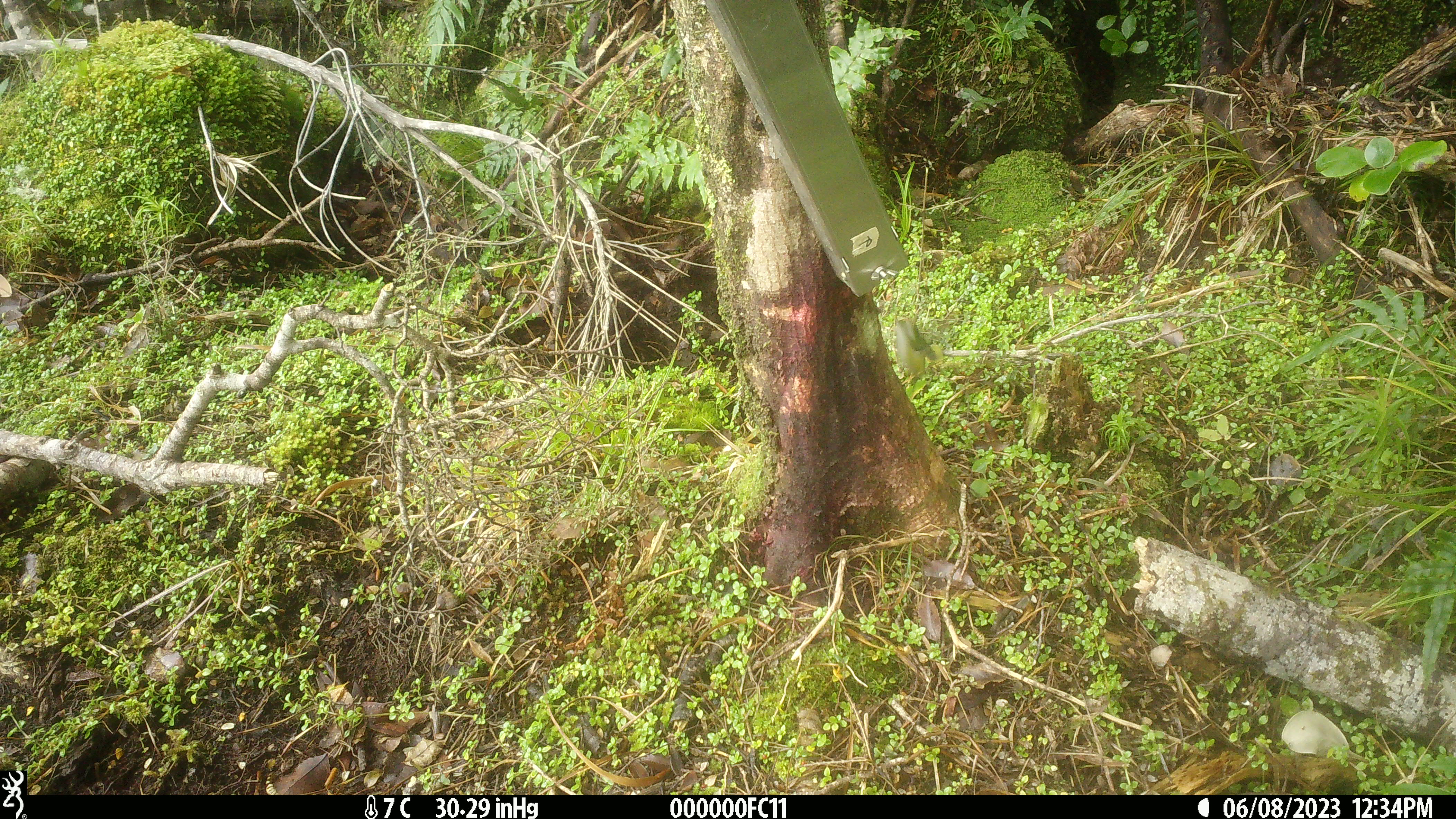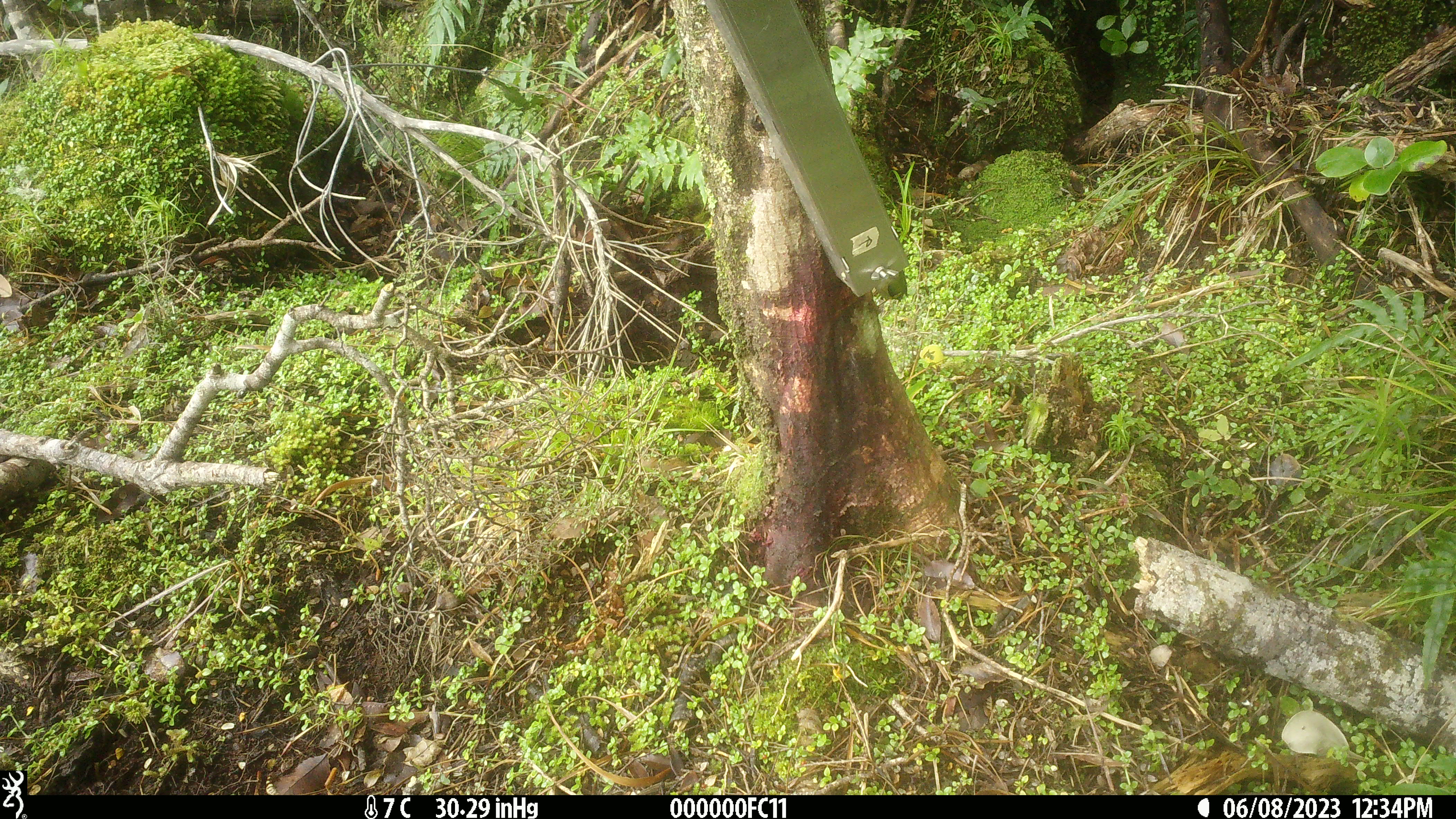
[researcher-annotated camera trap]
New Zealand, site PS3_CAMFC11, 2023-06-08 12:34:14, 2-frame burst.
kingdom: Animalia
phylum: Chordata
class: Aves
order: Passeriformes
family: Acanthisittidae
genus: Acanthisitta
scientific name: Acanthisitta chloris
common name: rifleman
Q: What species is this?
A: Rifleman (Acanthisitta chloris).